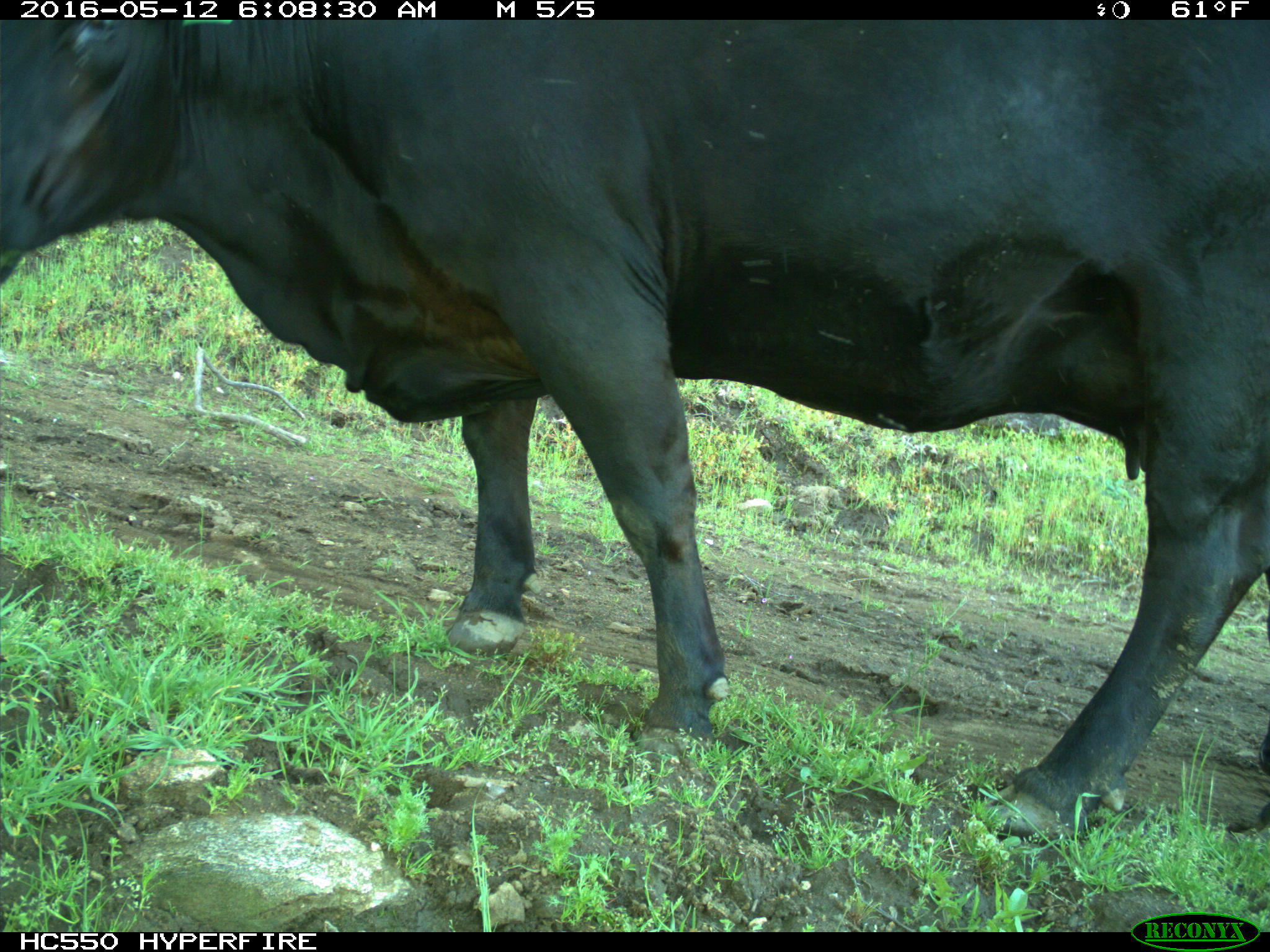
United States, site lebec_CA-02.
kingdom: Animalia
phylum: Chordata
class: Mammalia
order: Artiodactyla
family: Bovidae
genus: Bos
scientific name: Bos taurus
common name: domestic cow